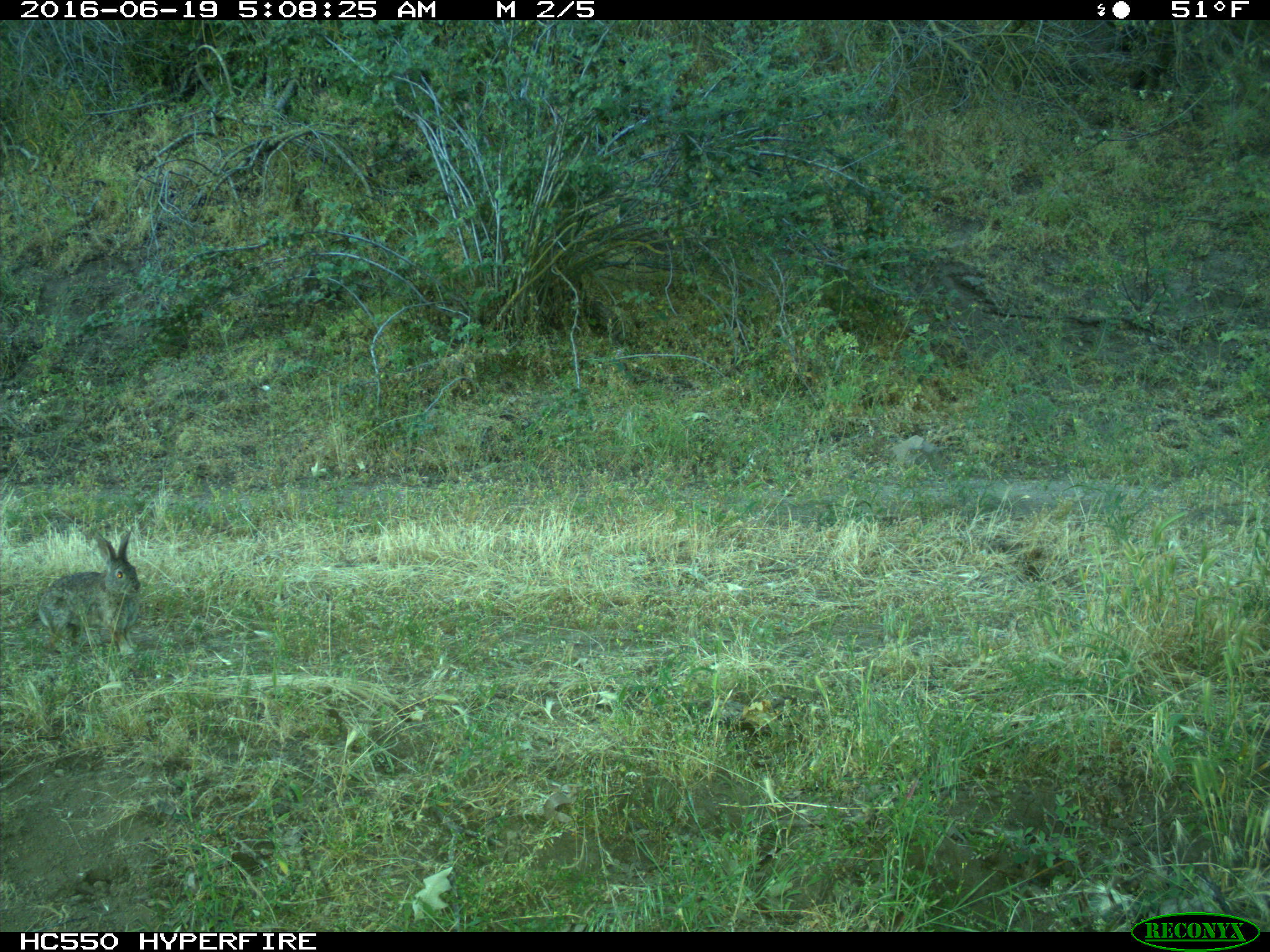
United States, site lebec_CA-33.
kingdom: Animalia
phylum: Chordata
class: Mammalia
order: Lagomorpha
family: Leporidae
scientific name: Leporidae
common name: rabbits and hares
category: unidentified rabbit